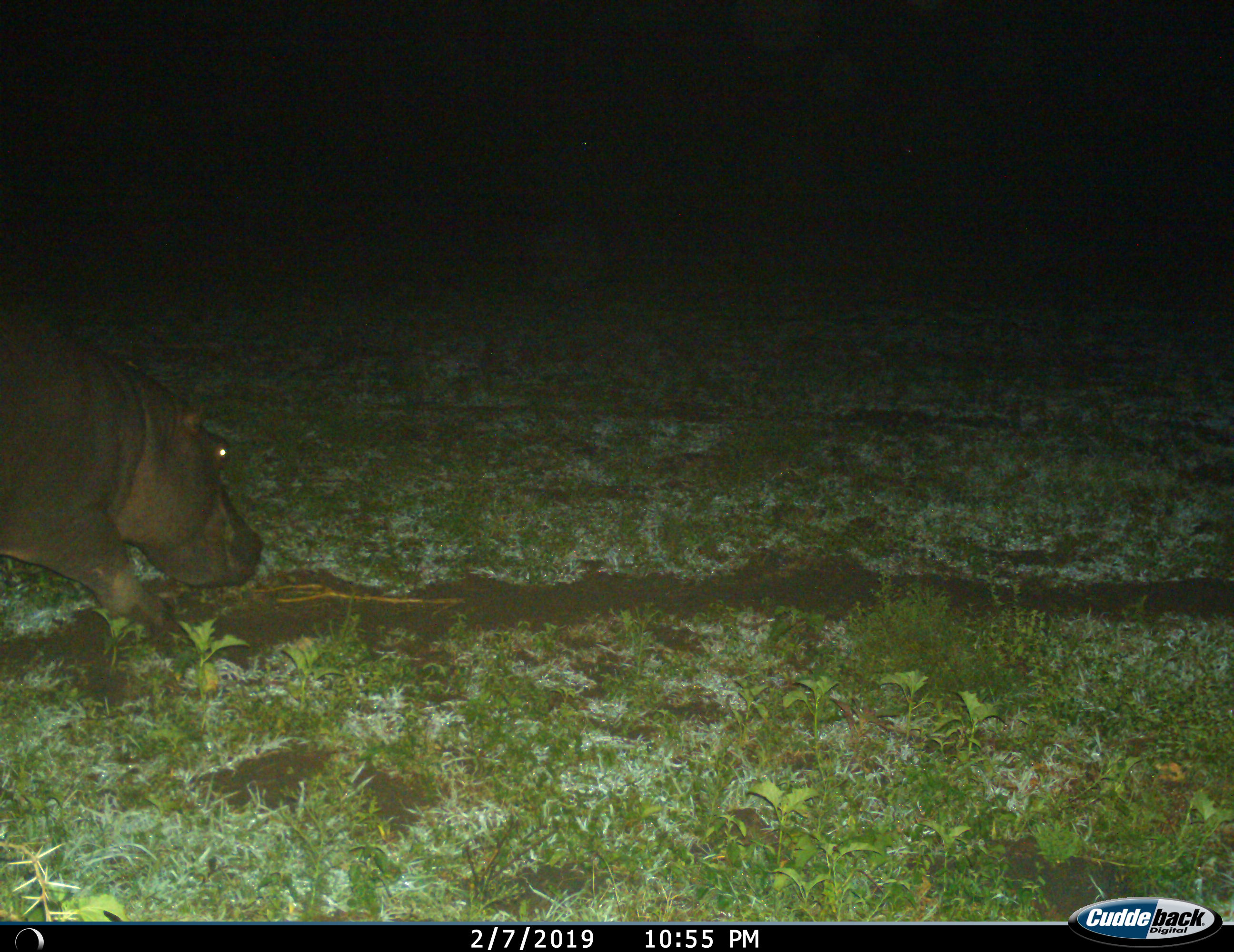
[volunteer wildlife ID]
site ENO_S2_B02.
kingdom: Animalia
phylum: Chordata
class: Mammalia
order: Artiodactyla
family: Hippopotamidae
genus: Hippopotamus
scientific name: Hippopotamus amphibius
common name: hippopotamus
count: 1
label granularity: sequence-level